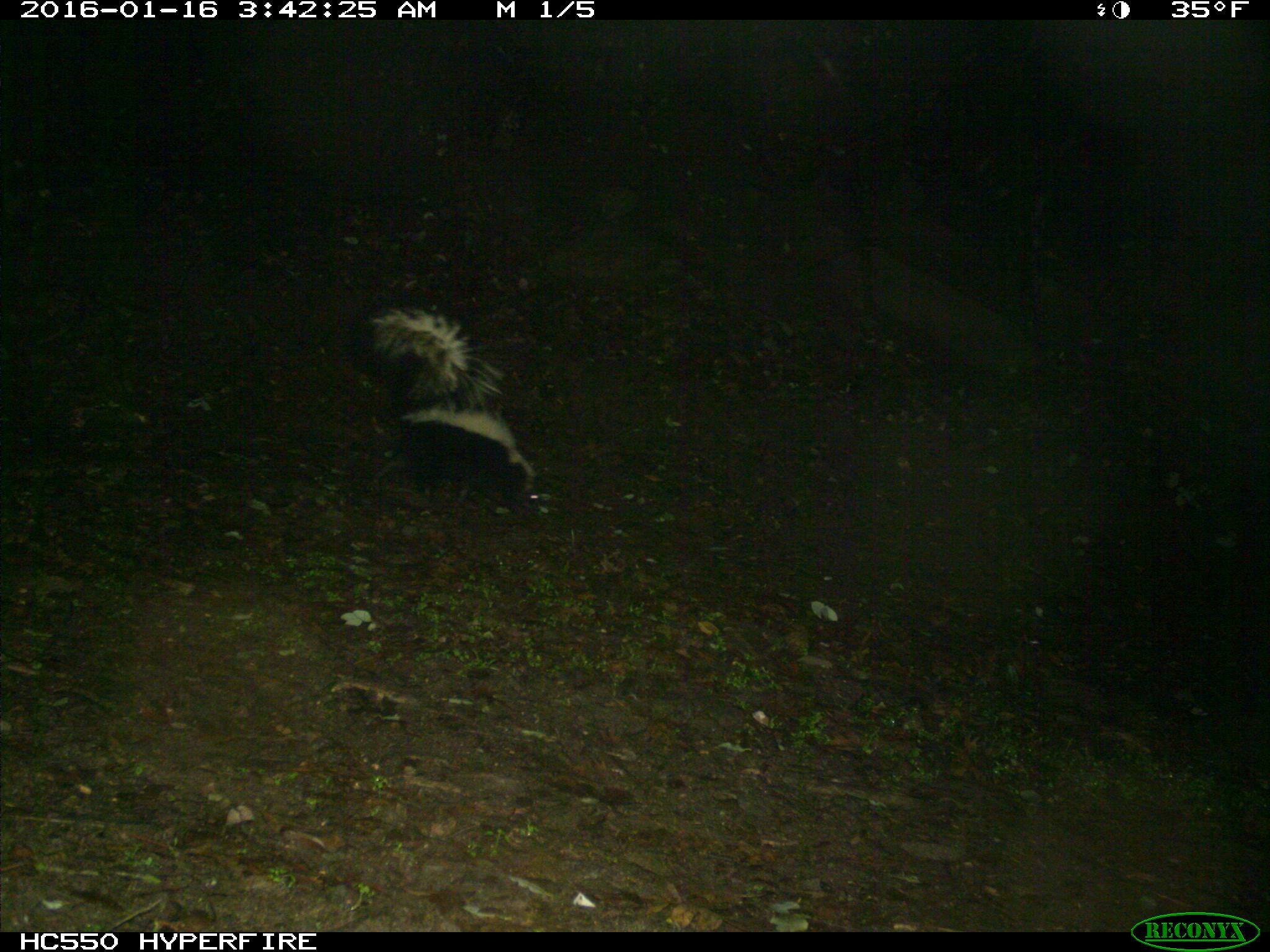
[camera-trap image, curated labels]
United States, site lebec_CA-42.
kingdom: Animalia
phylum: Chordata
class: Mammalia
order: Carnivora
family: Mephitidae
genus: Mephitis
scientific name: Mephitis mephitis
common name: striped skunk